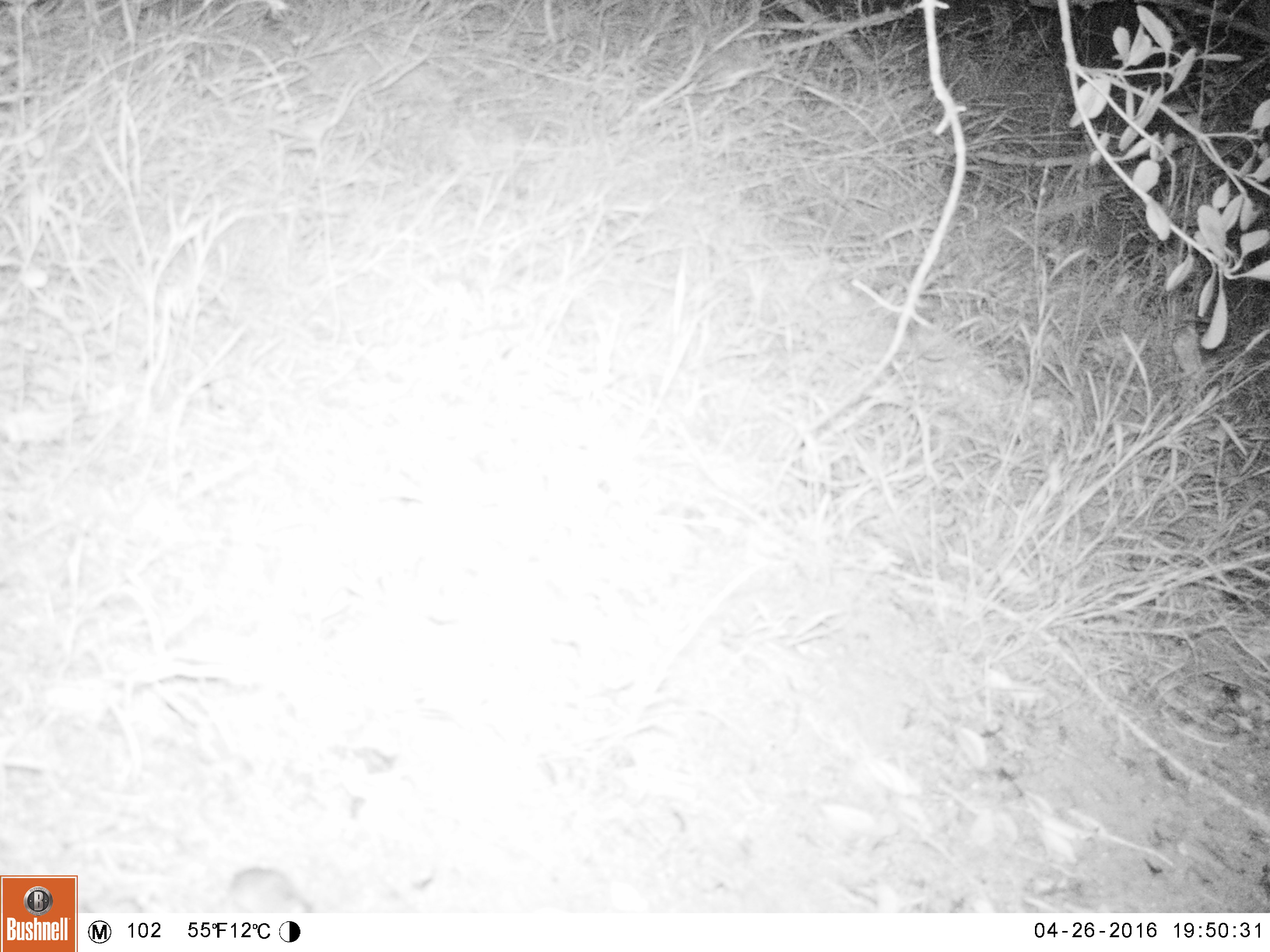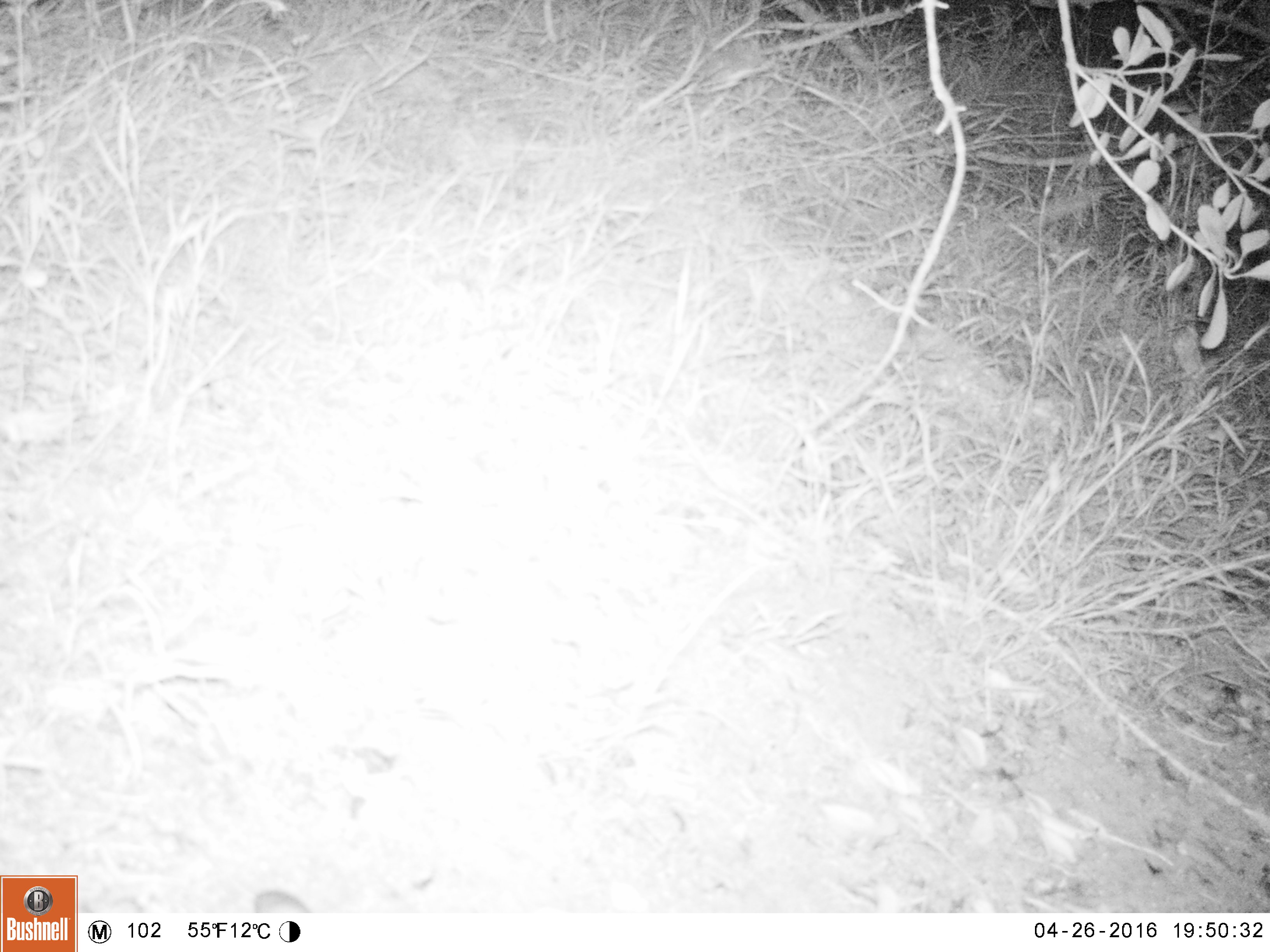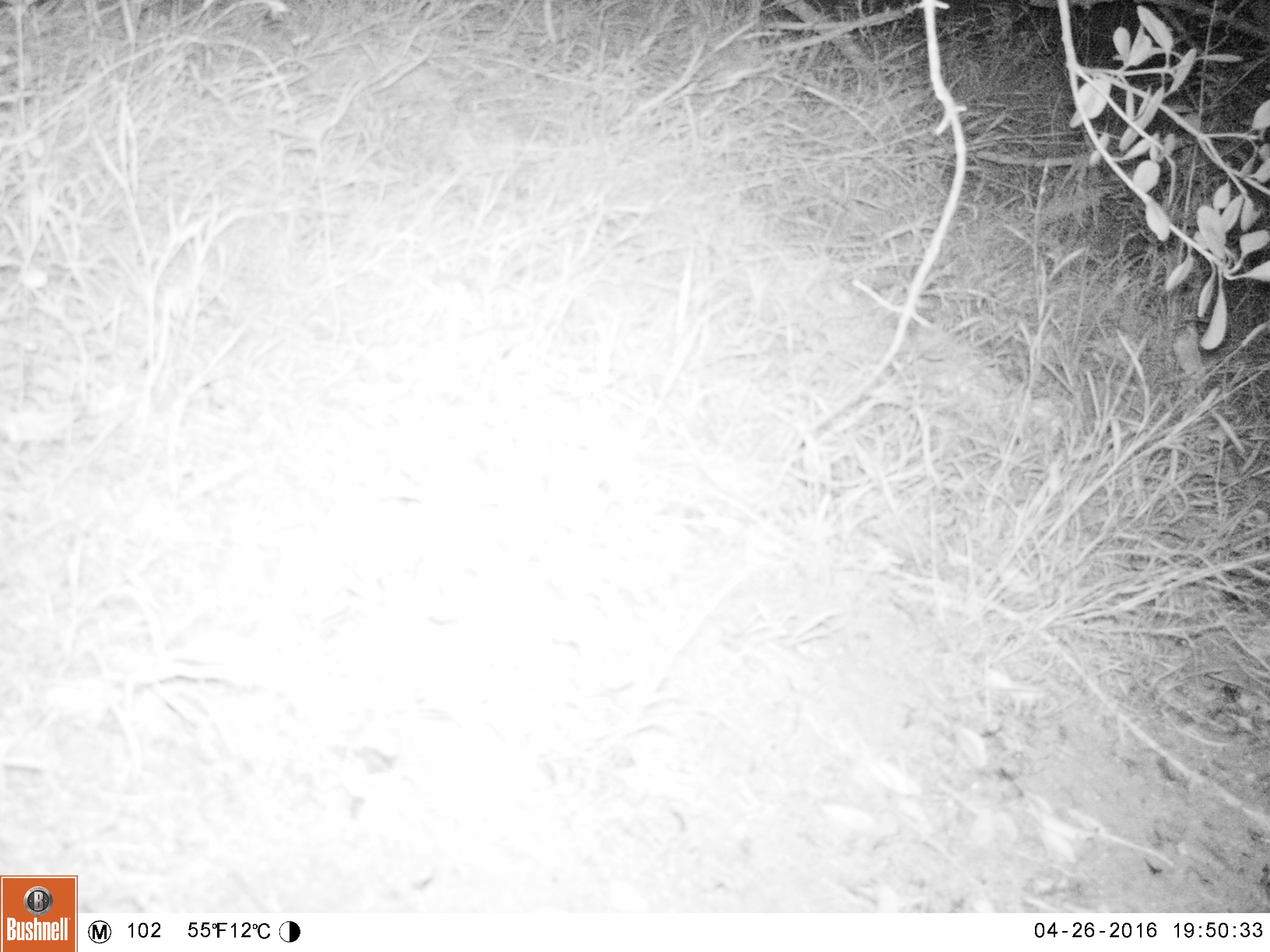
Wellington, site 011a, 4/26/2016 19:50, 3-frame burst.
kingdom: Animalia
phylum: Chordata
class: Mammalia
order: Rodentia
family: Muridae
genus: Mus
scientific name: Mus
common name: mouse